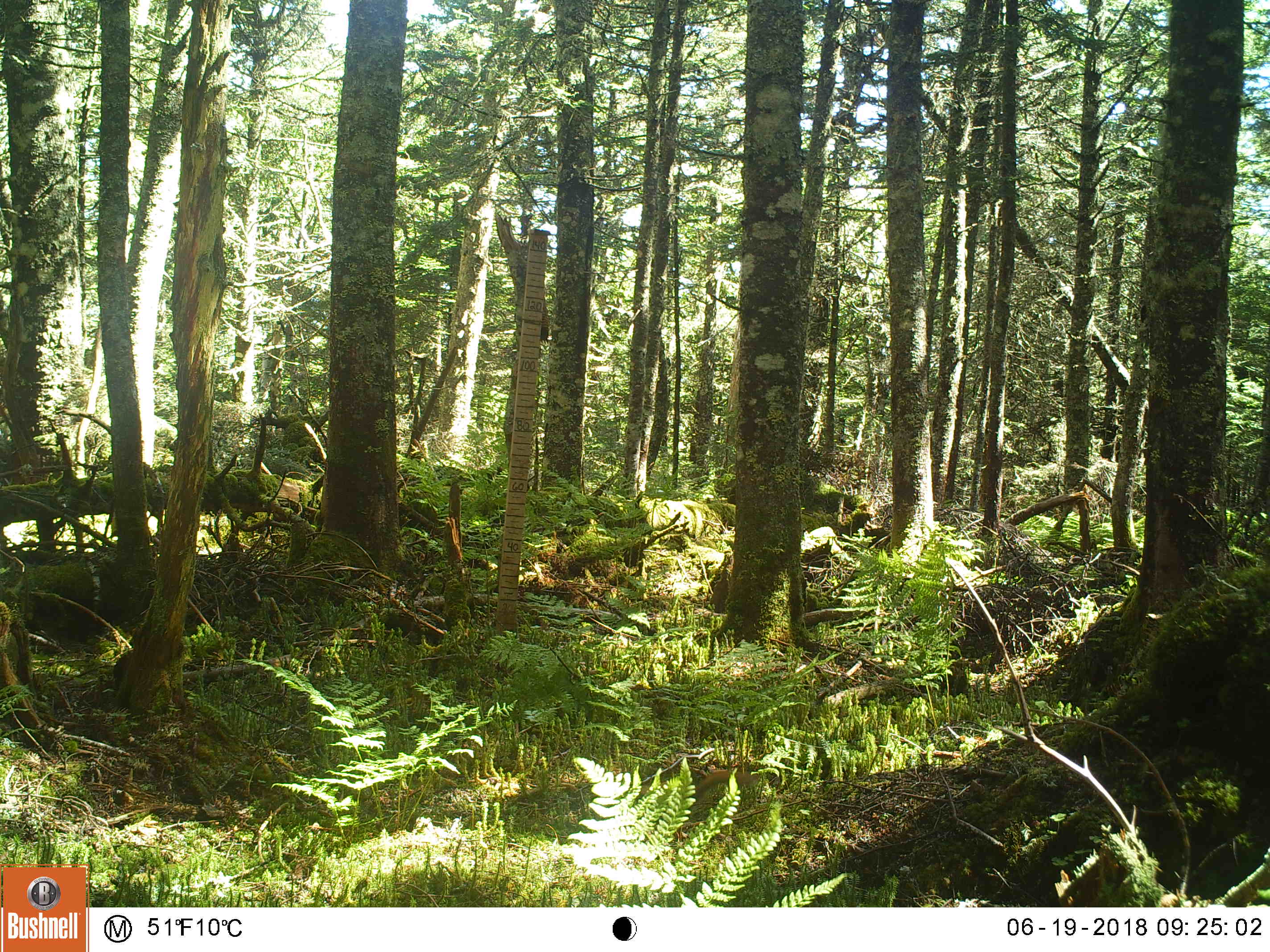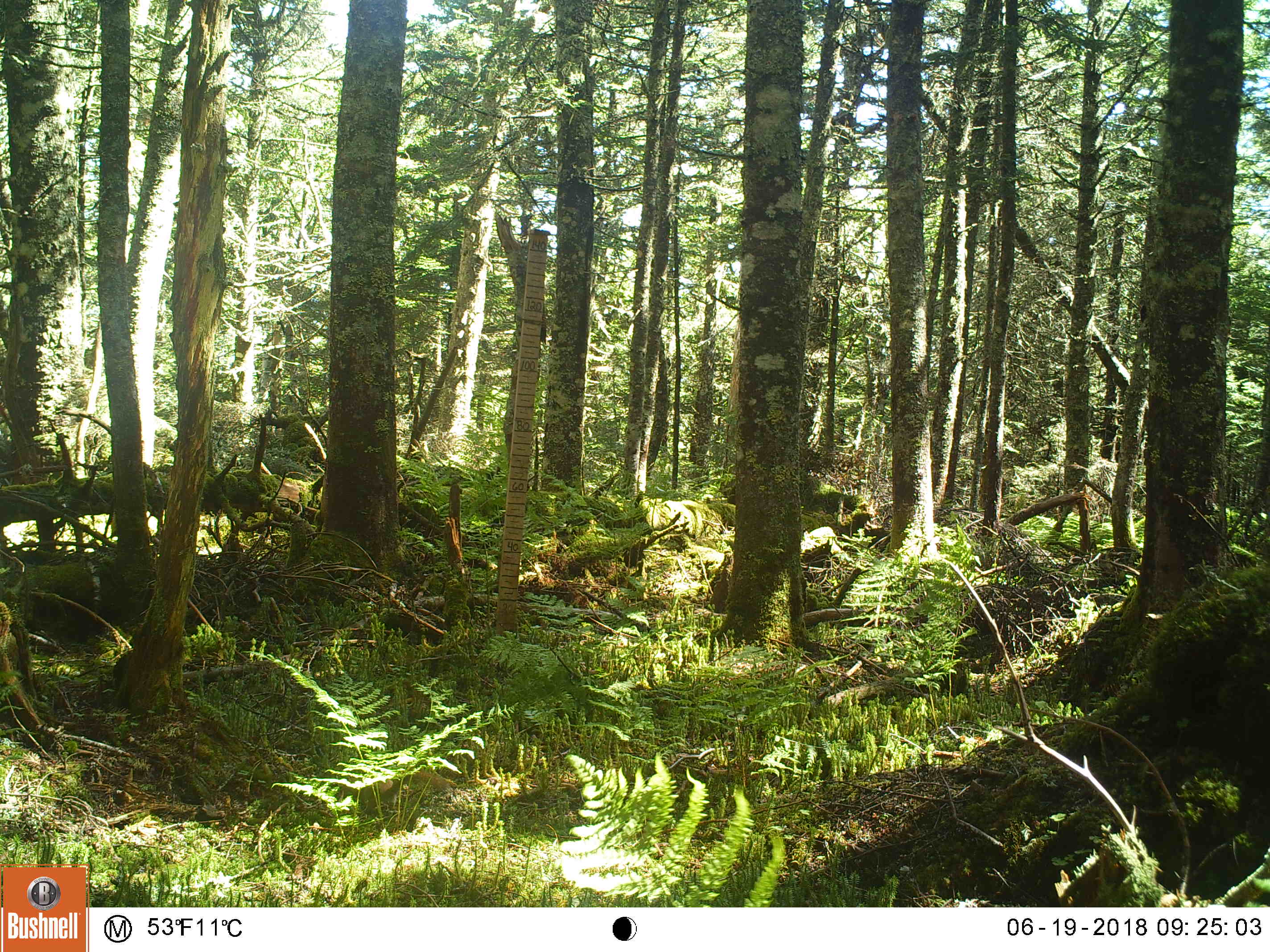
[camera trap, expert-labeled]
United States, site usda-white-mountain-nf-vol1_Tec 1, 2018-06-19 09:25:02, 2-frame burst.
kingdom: Animalia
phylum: Chordata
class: Mammalia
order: Rodentia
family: Sciuridae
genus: Tamiasciurus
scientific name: Tamiasciurus hudsonicus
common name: red squirrel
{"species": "red squirrel (Tamiasciurus hudsonicus)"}